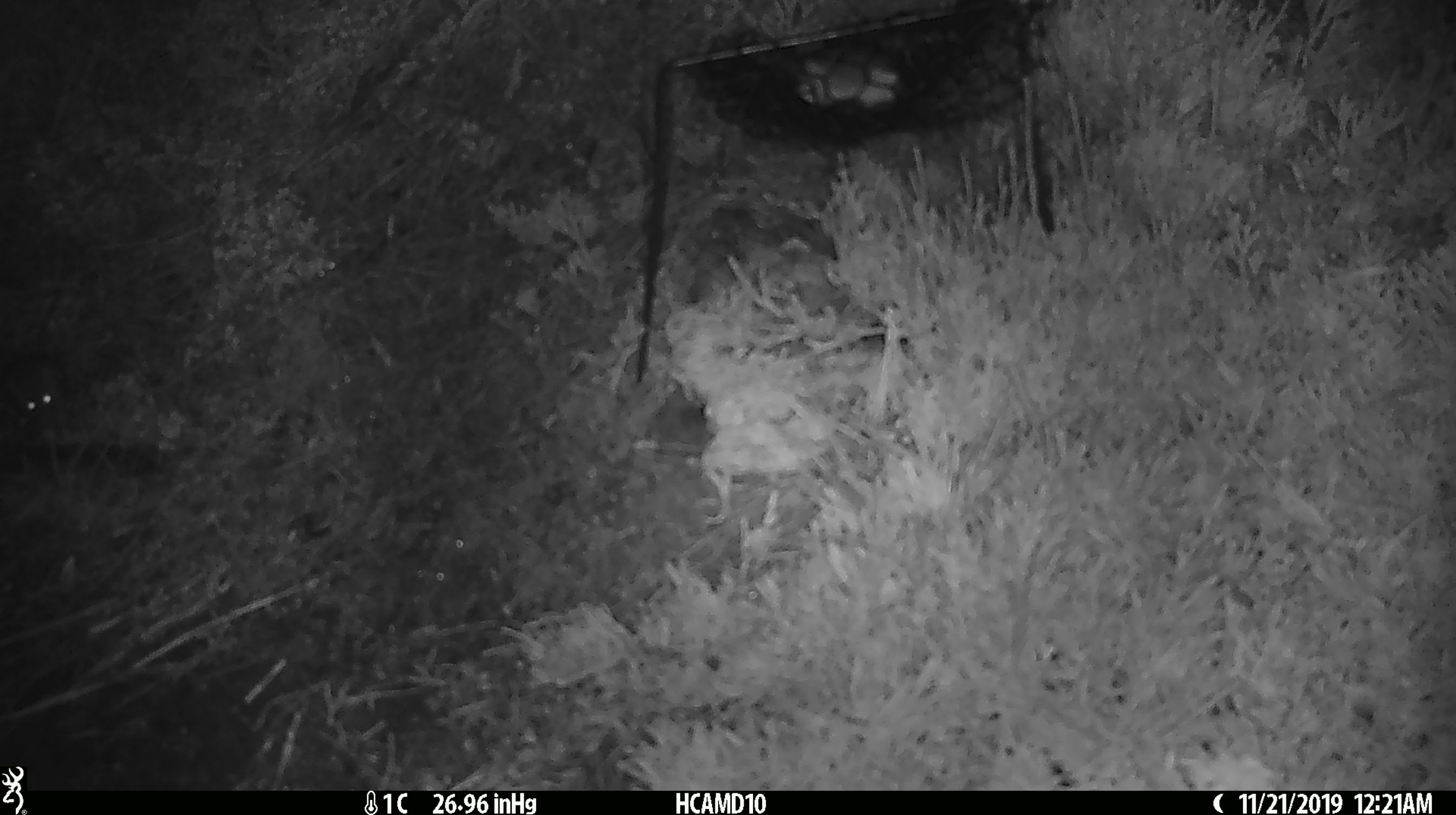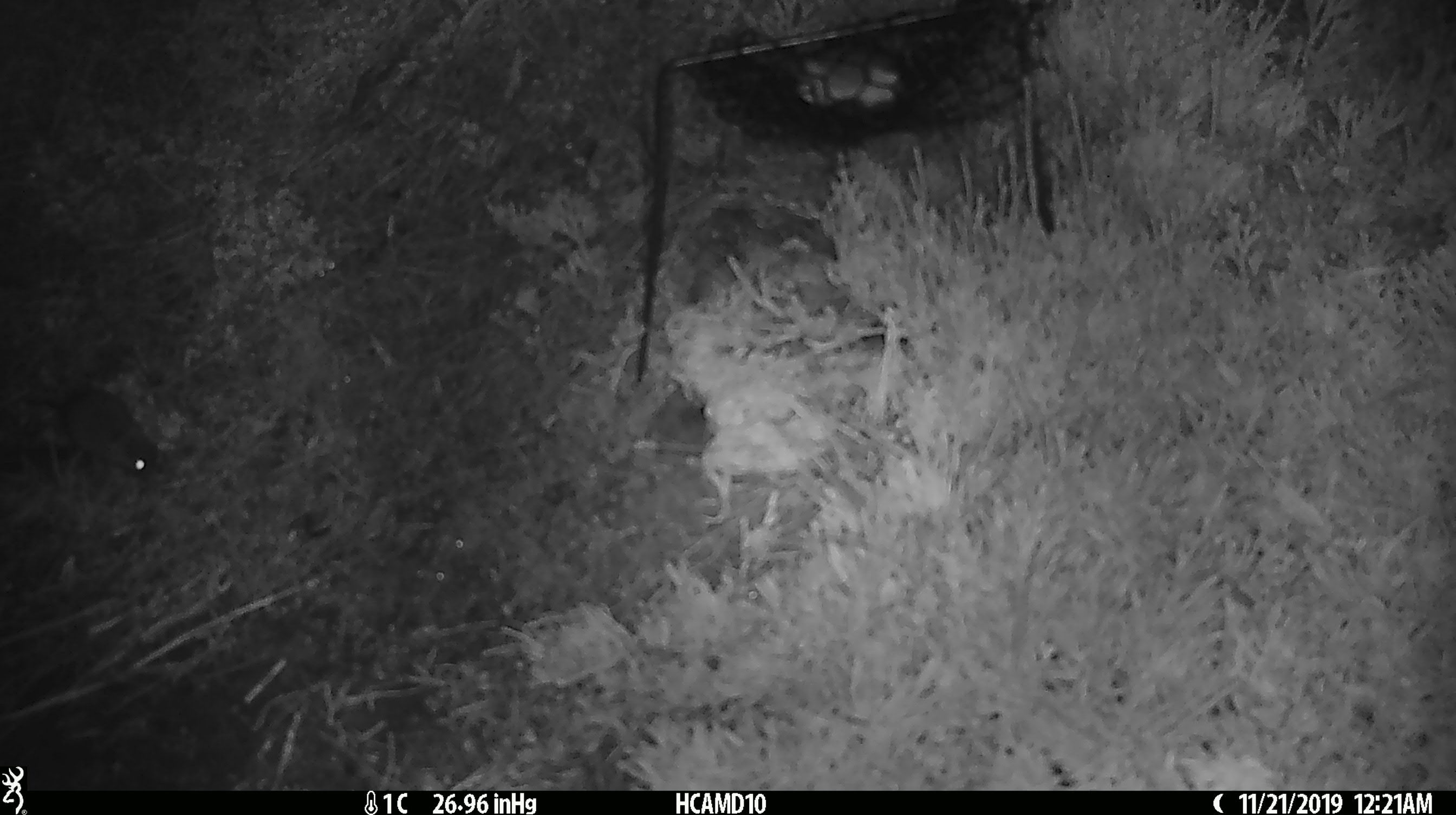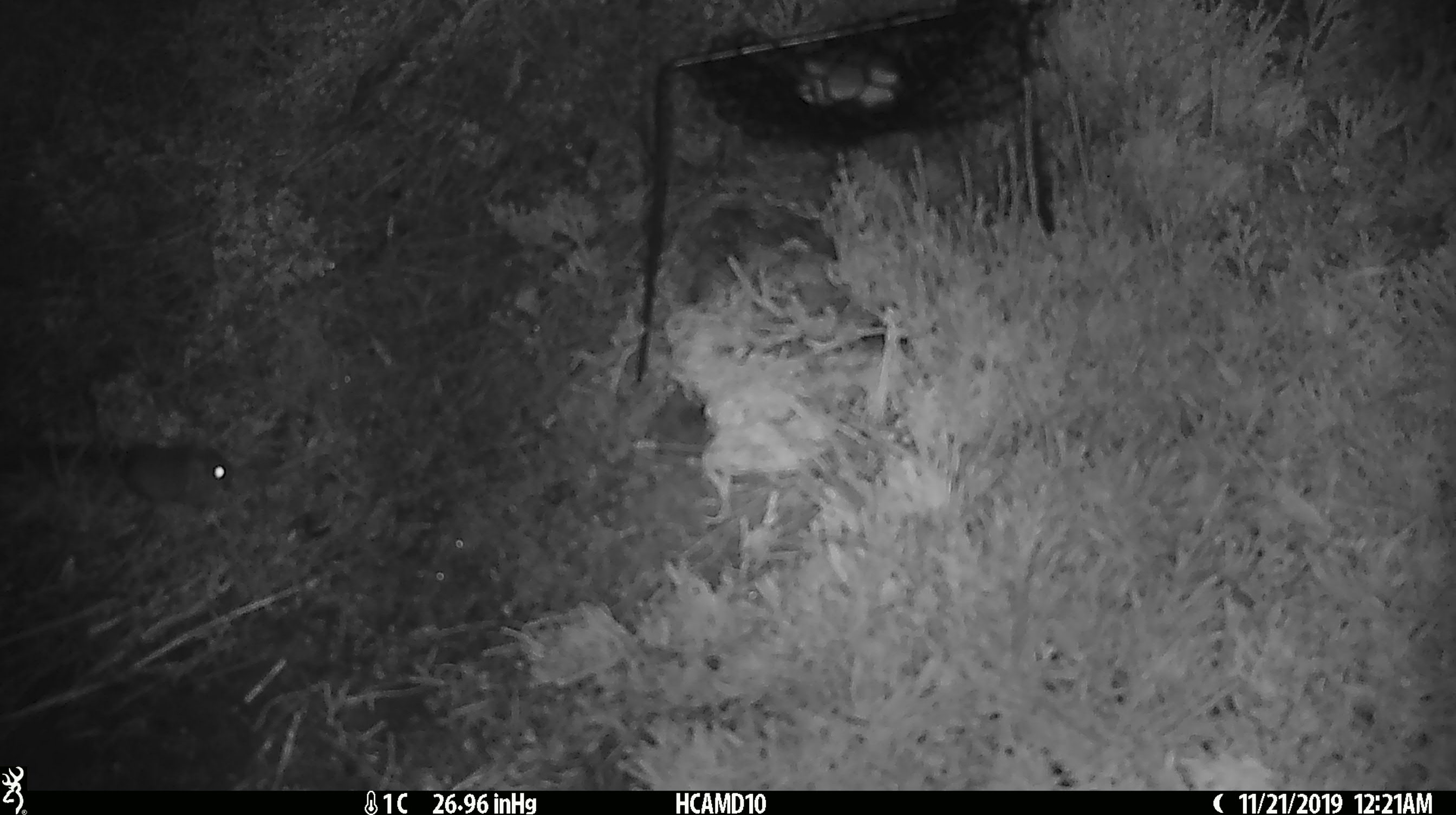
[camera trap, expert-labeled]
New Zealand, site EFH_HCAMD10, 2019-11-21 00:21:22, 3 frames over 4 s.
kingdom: Animalia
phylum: Chordata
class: Mammalia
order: Rodentia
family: Muridae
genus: Mus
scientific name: Mus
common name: mouse